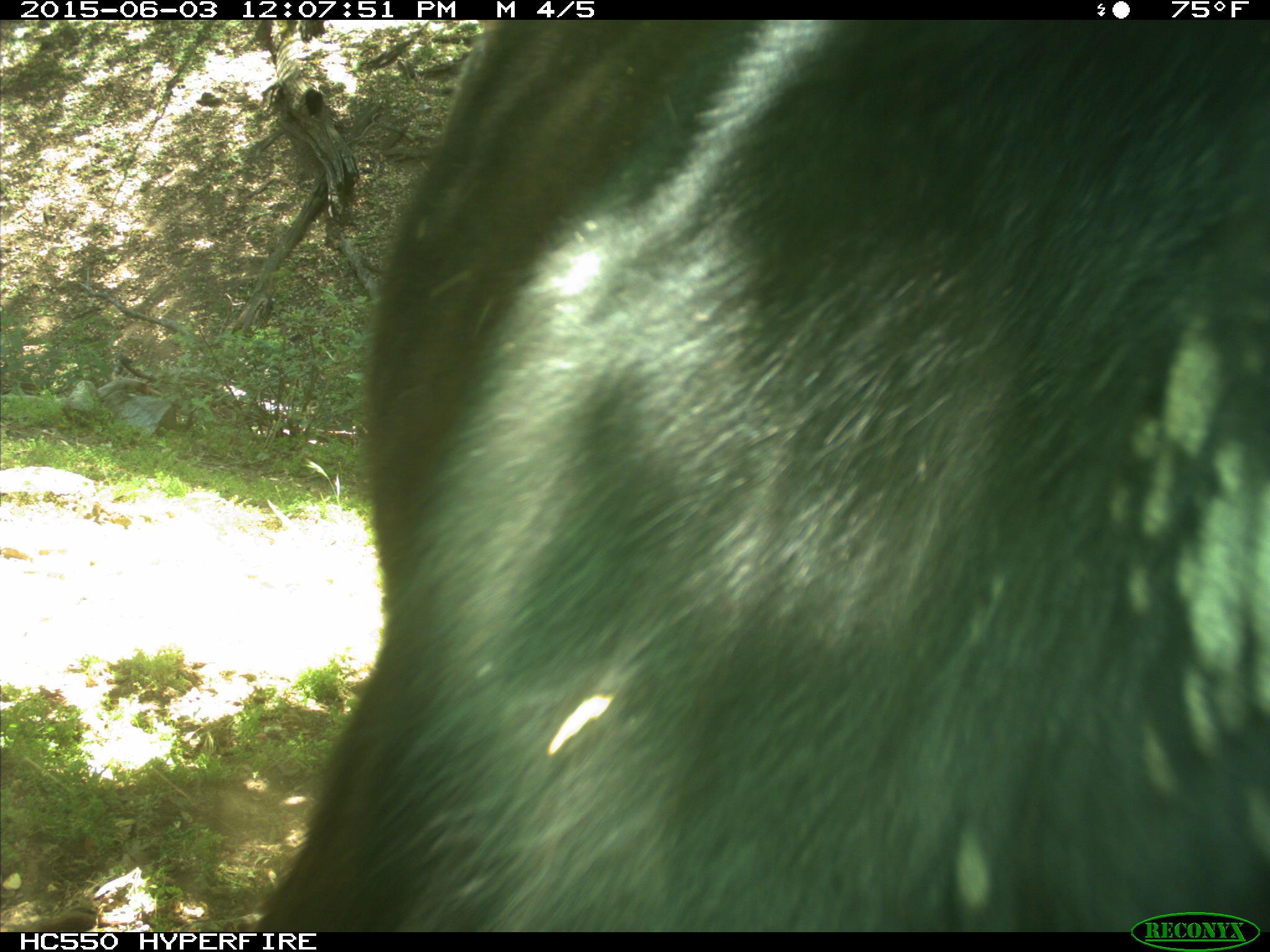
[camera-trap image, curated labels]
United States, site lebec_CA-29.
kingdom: Animalia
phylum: Chordata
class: Mammalia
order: Artiodactyla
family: Bovidae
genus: Bos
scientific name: Bos taurus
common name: domestic cow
Bos taurus (domestic cow).